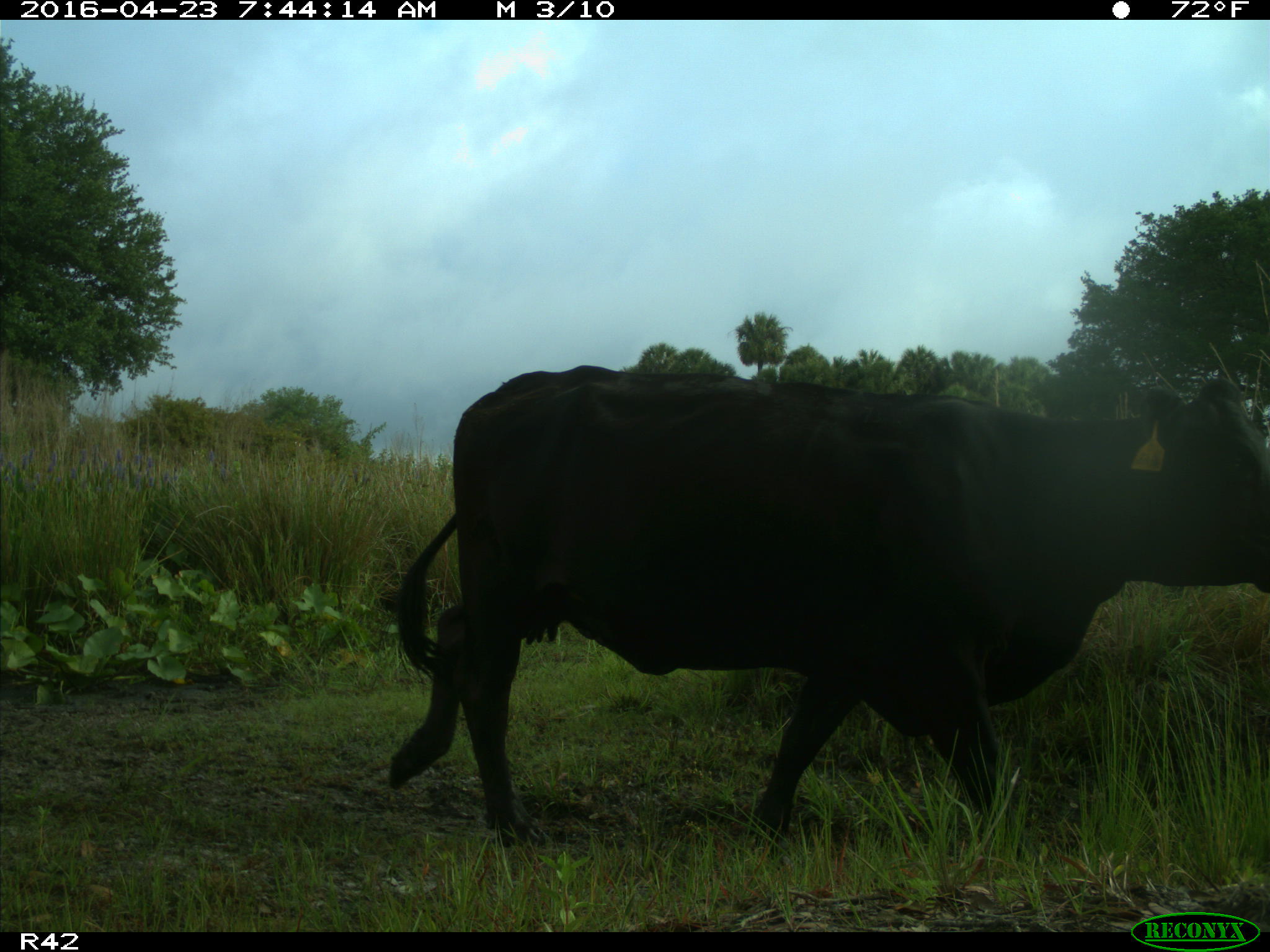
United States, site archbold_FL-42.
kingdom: Animalia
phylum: Chordata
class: Mammalia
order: Artiodactyla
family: Bovidae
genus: Bos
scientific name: Bos taurus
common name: domestic cow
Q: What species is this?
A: Bos taurus (domestic cow).